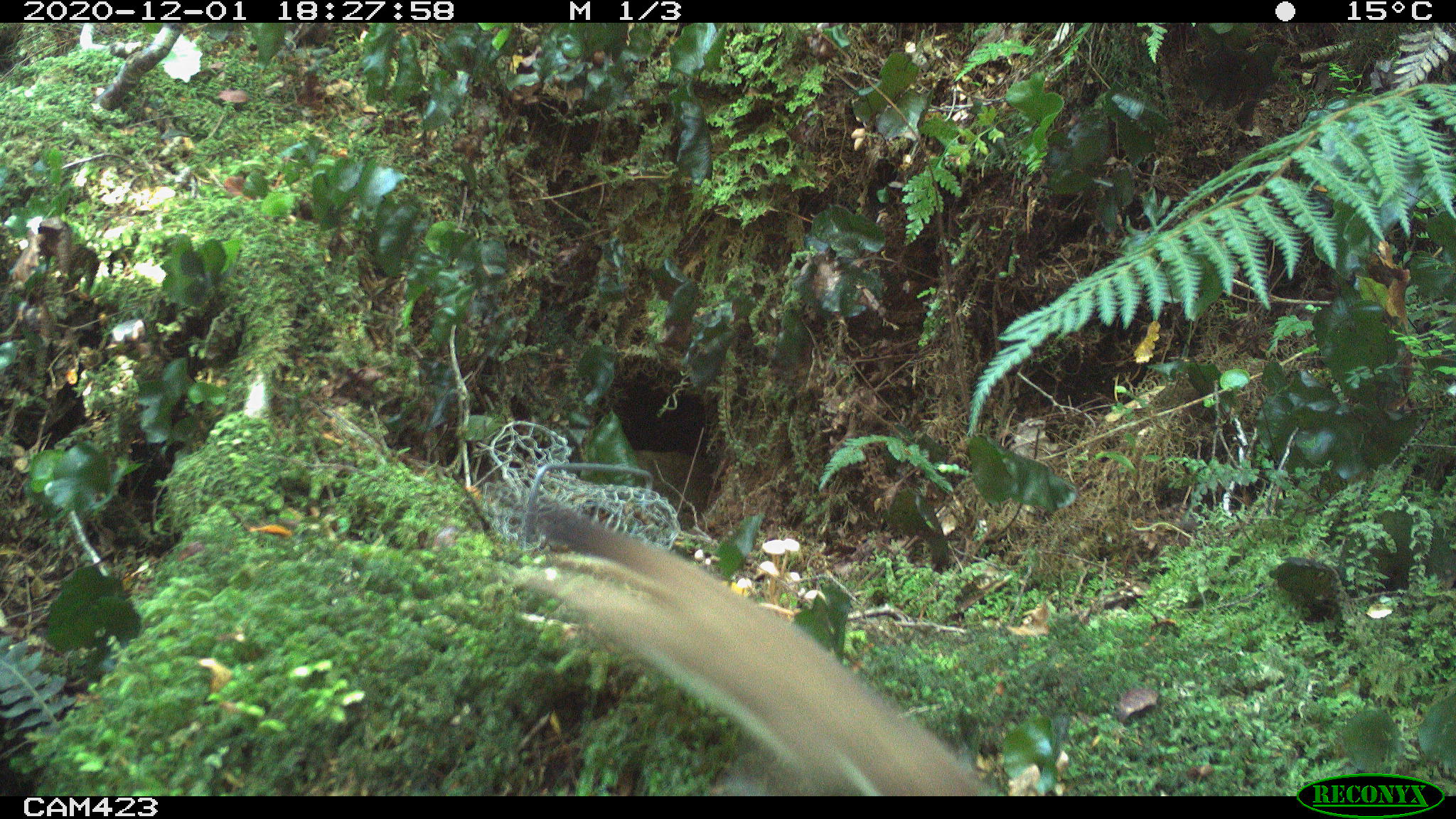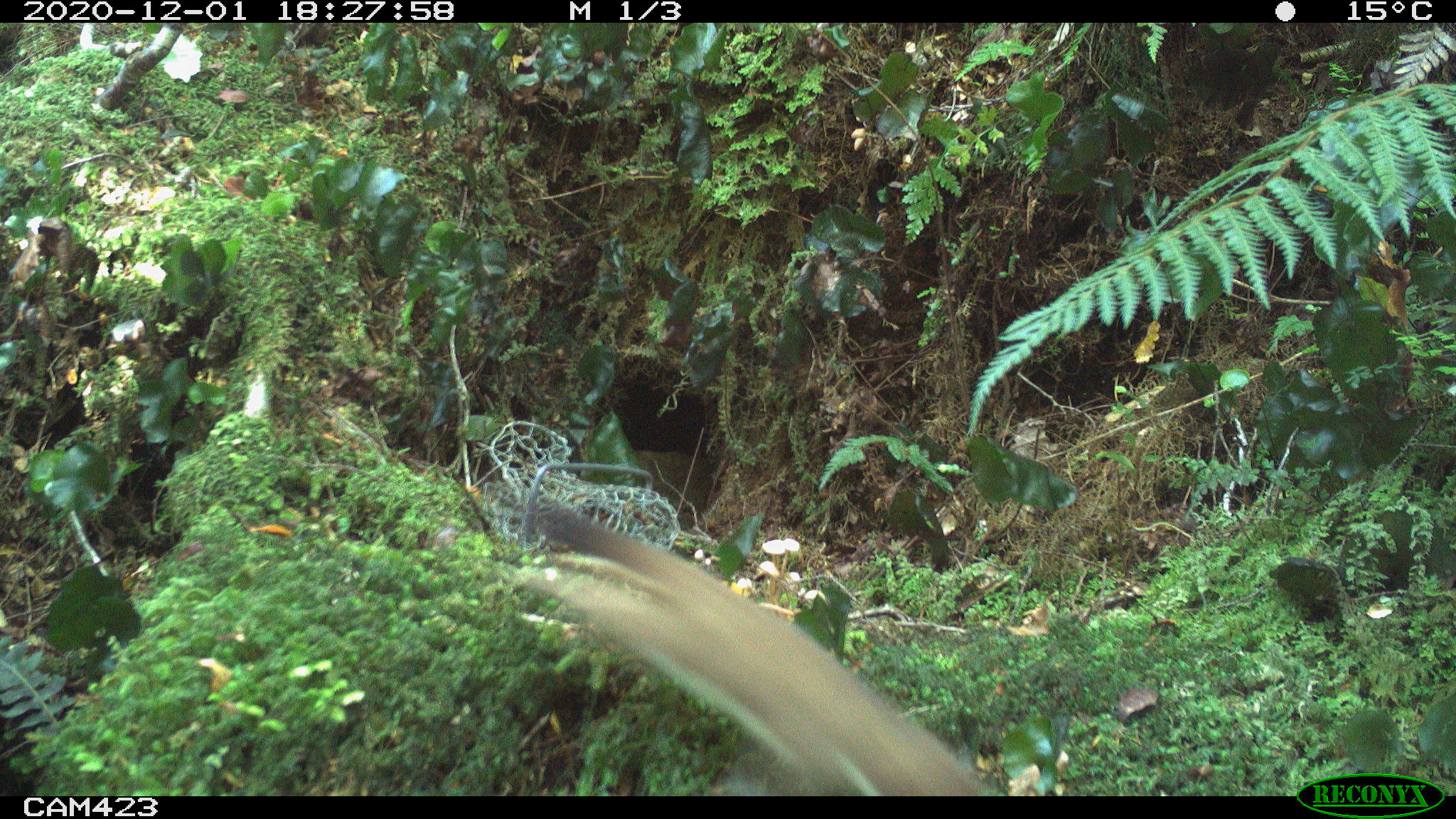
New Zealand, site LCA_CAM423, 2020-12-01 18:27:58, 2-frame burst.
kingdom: Animalia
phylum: Chordata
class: Mammalia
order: Carnivora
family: Mustelidae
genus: Mustela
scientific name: Mustela erminea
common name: stoat